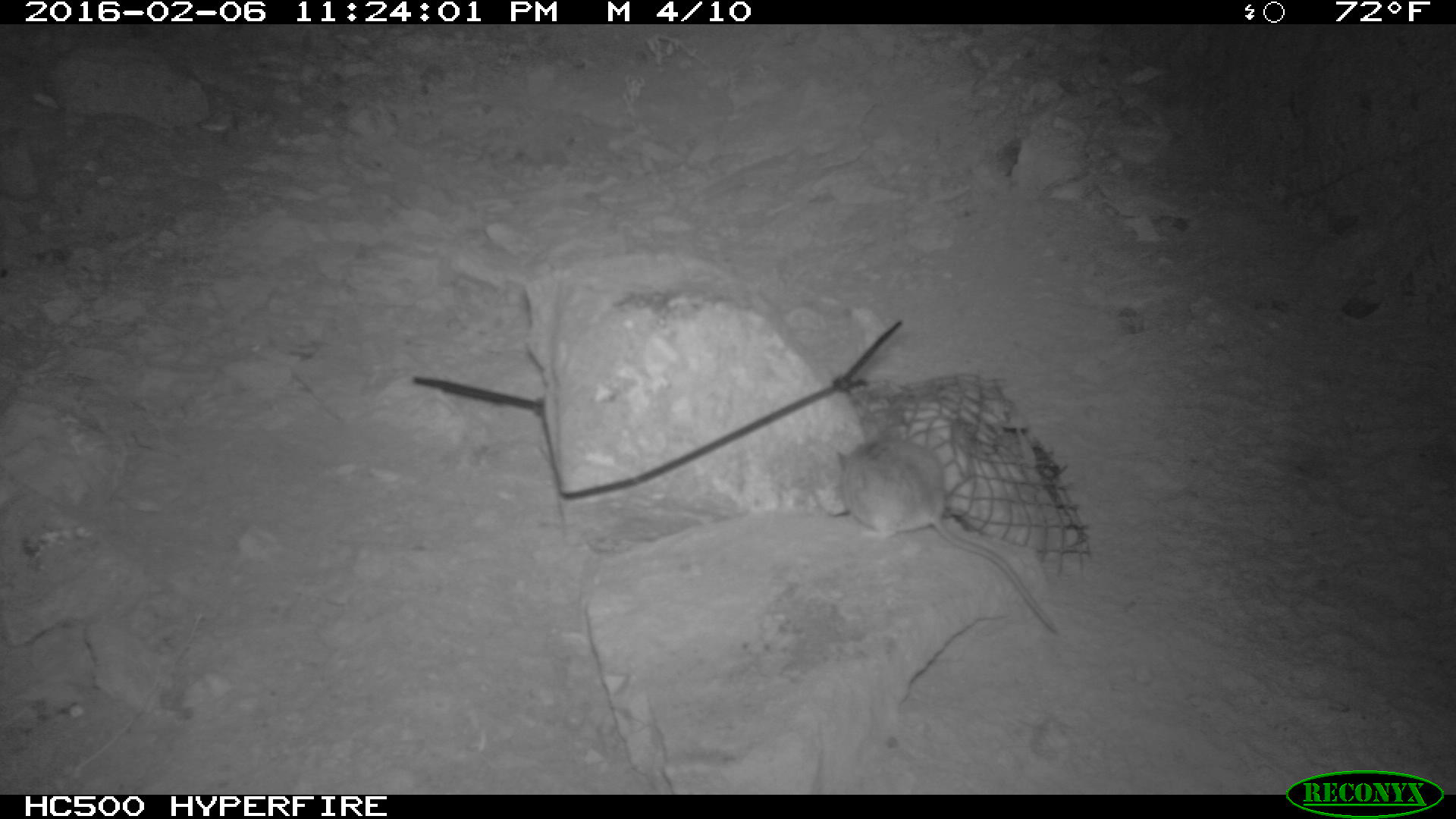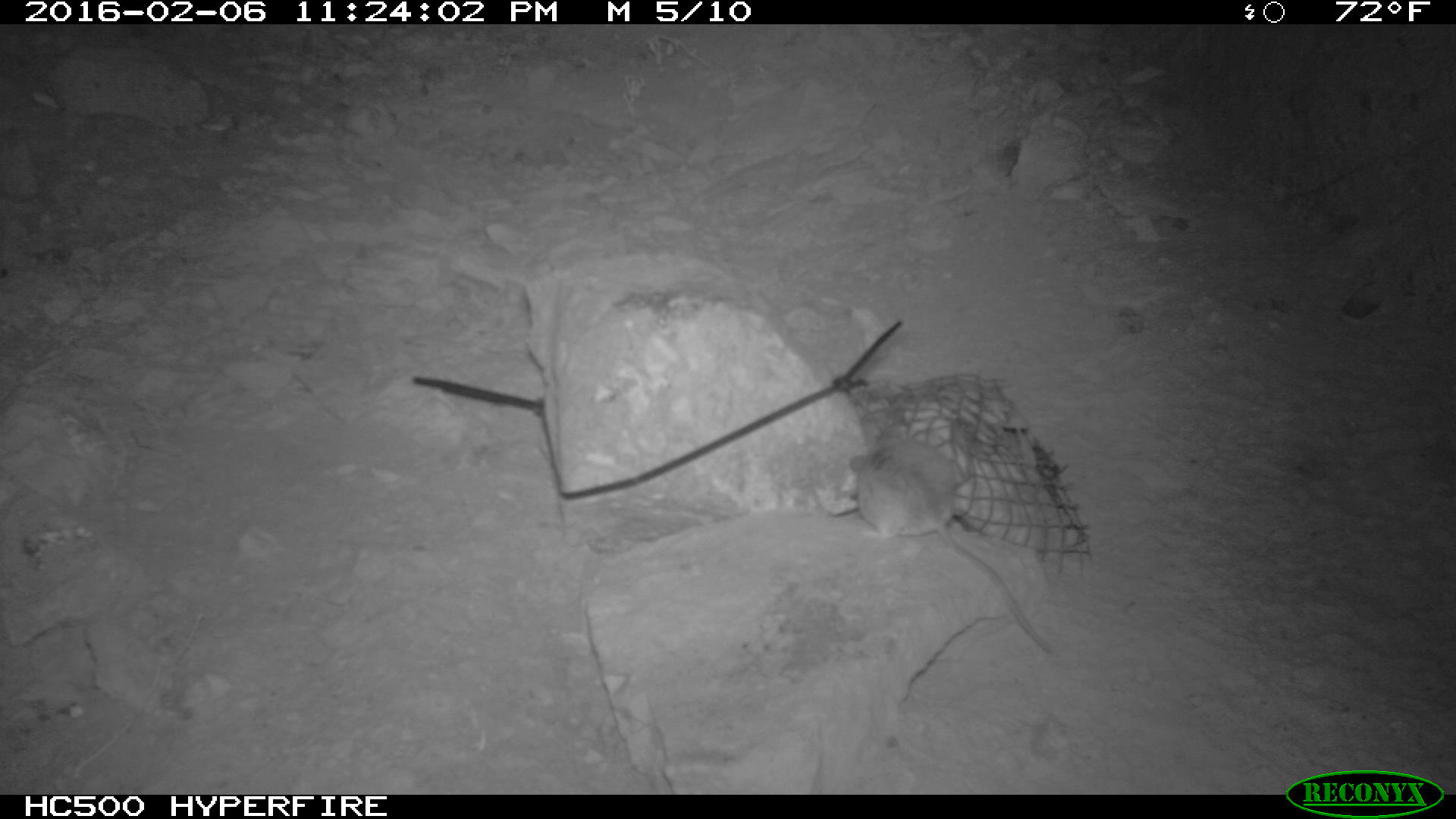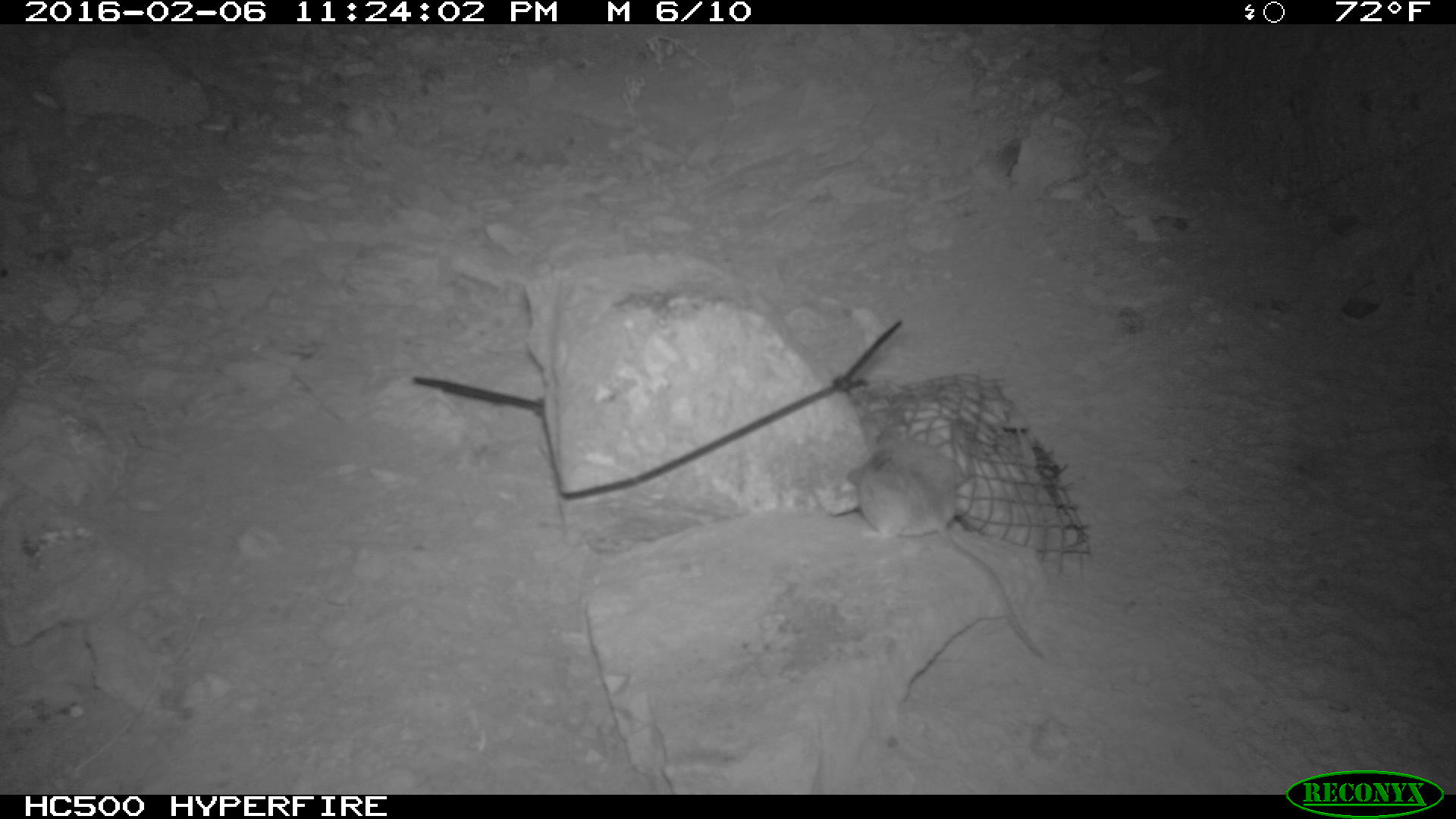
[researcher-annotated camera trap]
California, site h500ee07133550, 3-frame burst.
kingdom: Animalia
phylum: Chordata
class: Mammalia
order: Rodentia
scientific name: Rodentia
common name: rodent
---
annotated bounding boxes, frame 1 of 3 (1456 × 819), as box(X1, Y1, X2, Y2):
rodent: box(835, 423, 1063, 633)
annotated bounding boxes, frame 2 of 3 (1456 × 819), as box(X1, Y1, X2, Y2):
rodent: box(846, 425, 1055, 658)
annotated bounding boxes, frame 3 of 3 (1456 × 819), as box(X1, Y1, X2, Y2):
rodent: box(846, 447, 1043, 654)